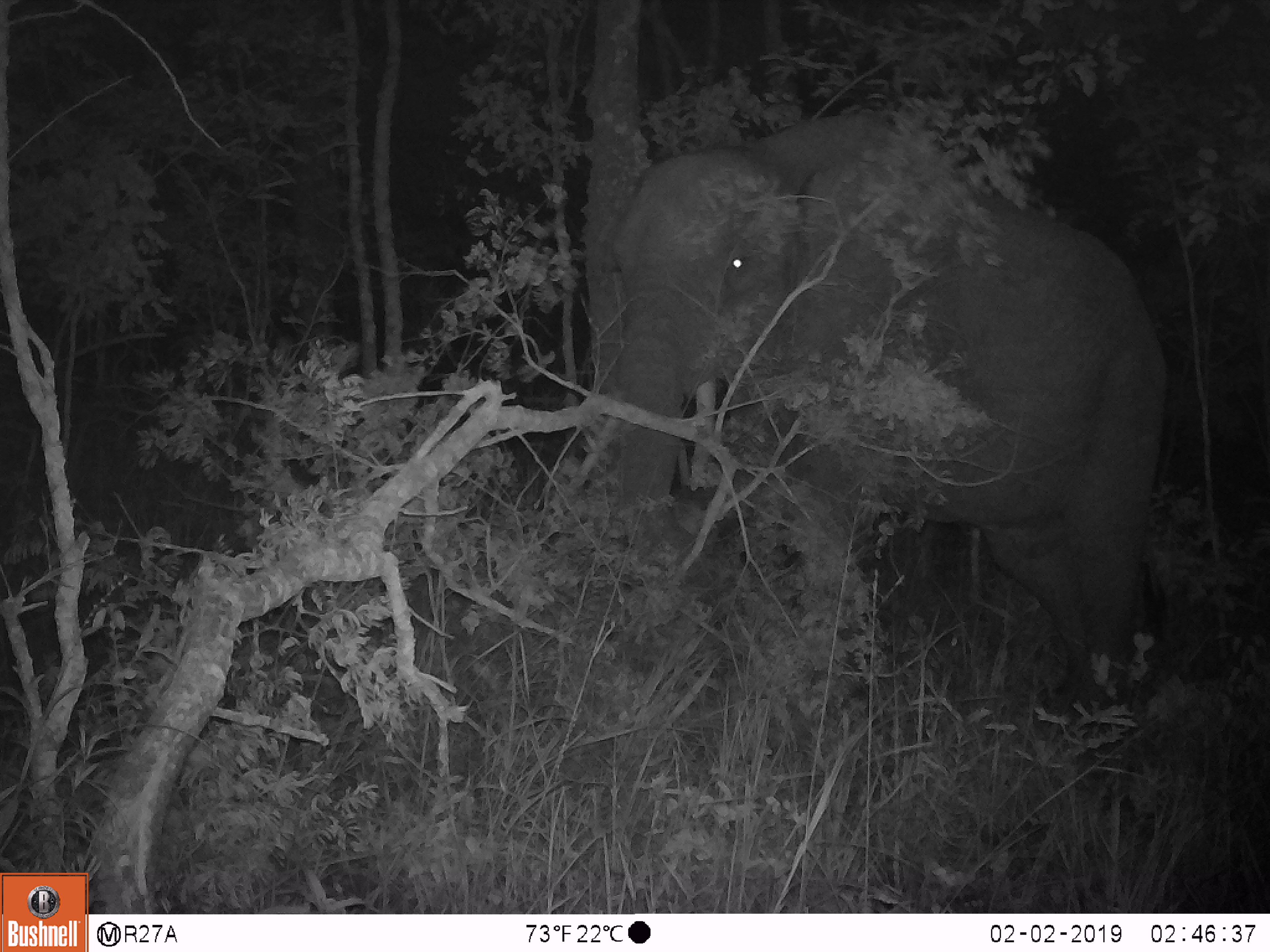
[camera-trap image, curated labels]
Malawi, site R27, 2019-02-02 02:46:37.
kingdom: Animalia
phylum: Chordata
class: Mammalia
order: Proboscidea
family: Elephantidae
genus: Loxodonta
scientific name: Loxodonta africana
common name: african savanna elephant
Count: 1.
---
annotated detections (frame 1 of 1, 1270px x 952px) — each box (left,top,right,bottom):
african savanna elephant: (582,112,1150,736)